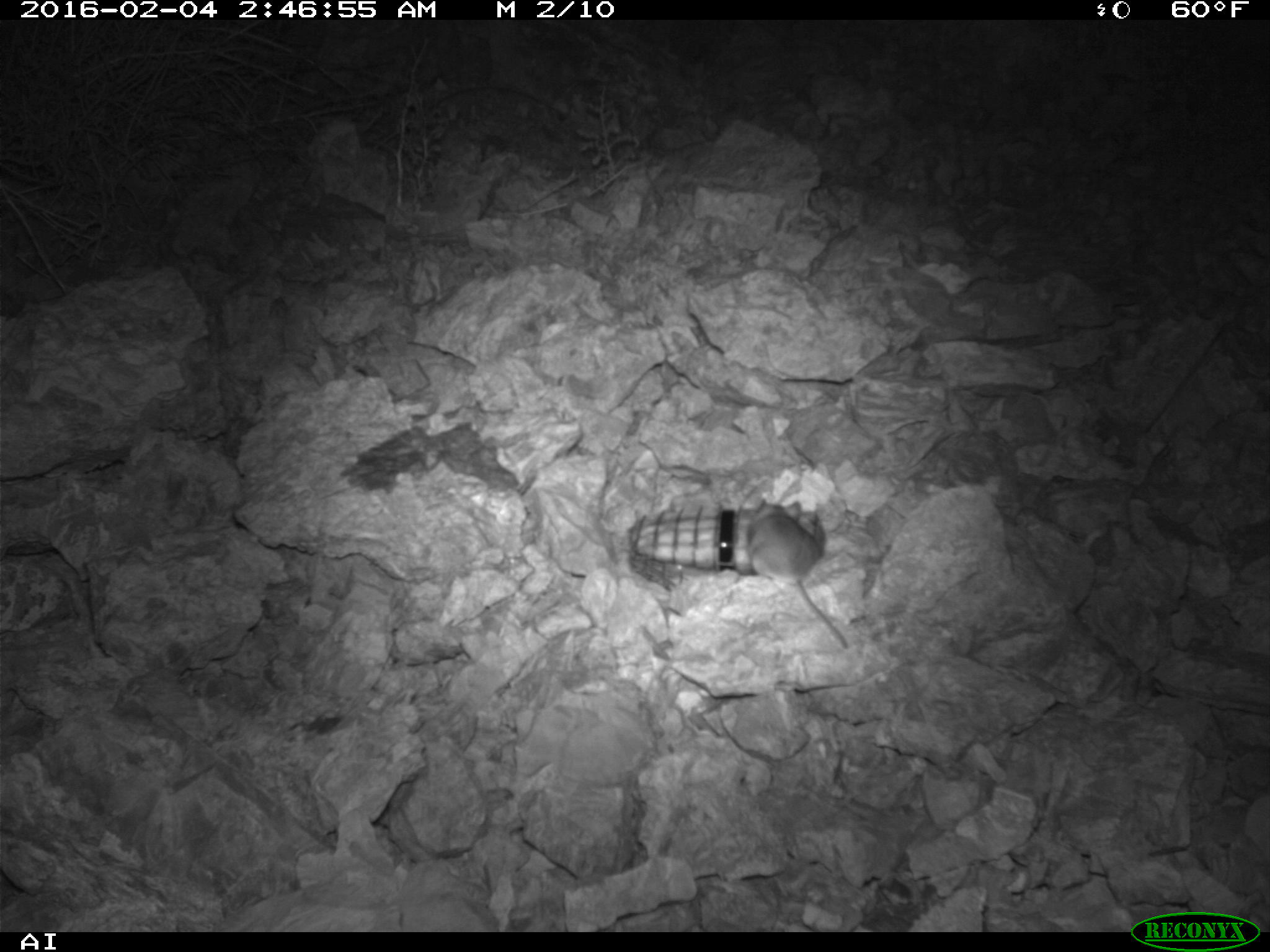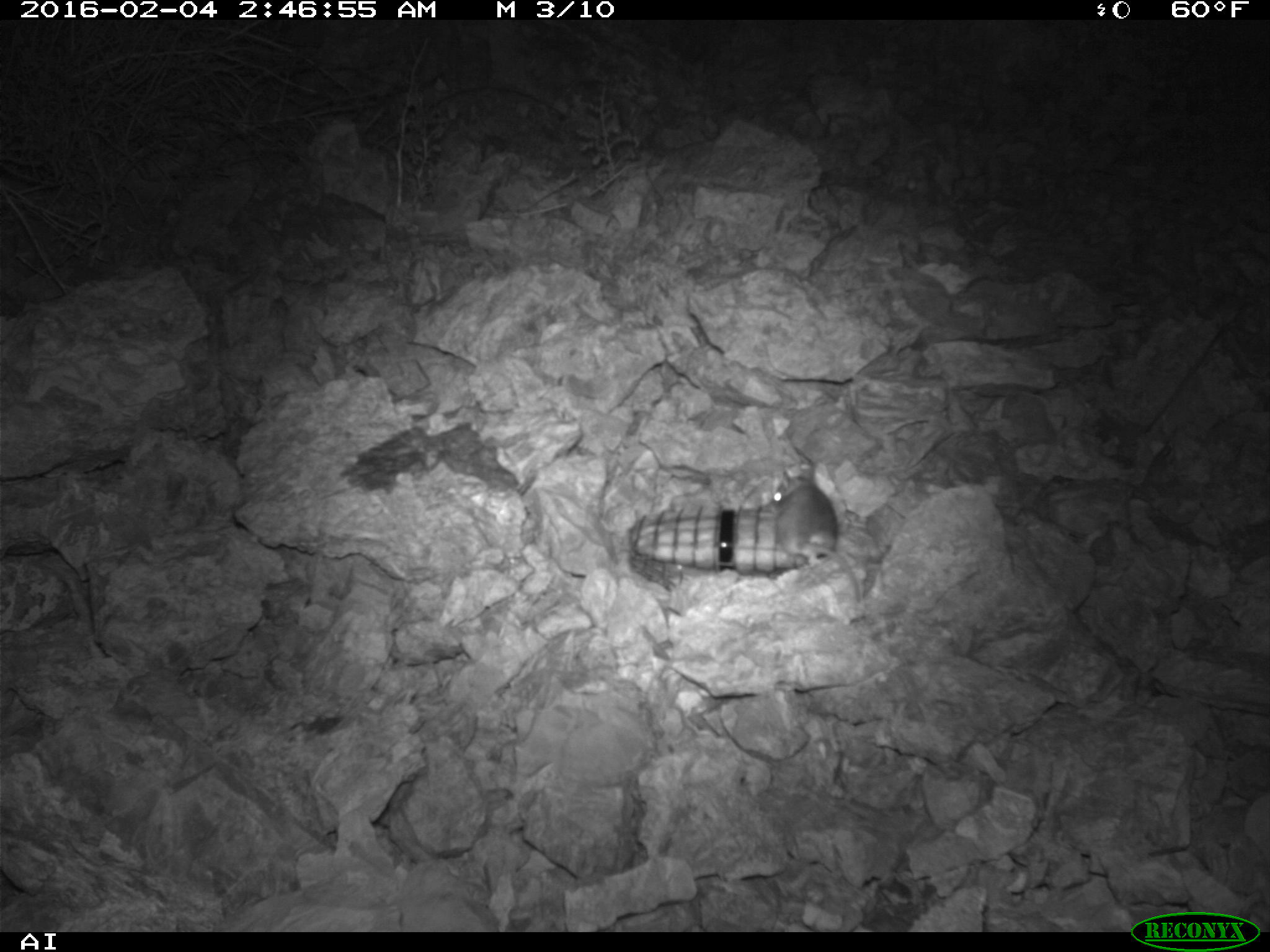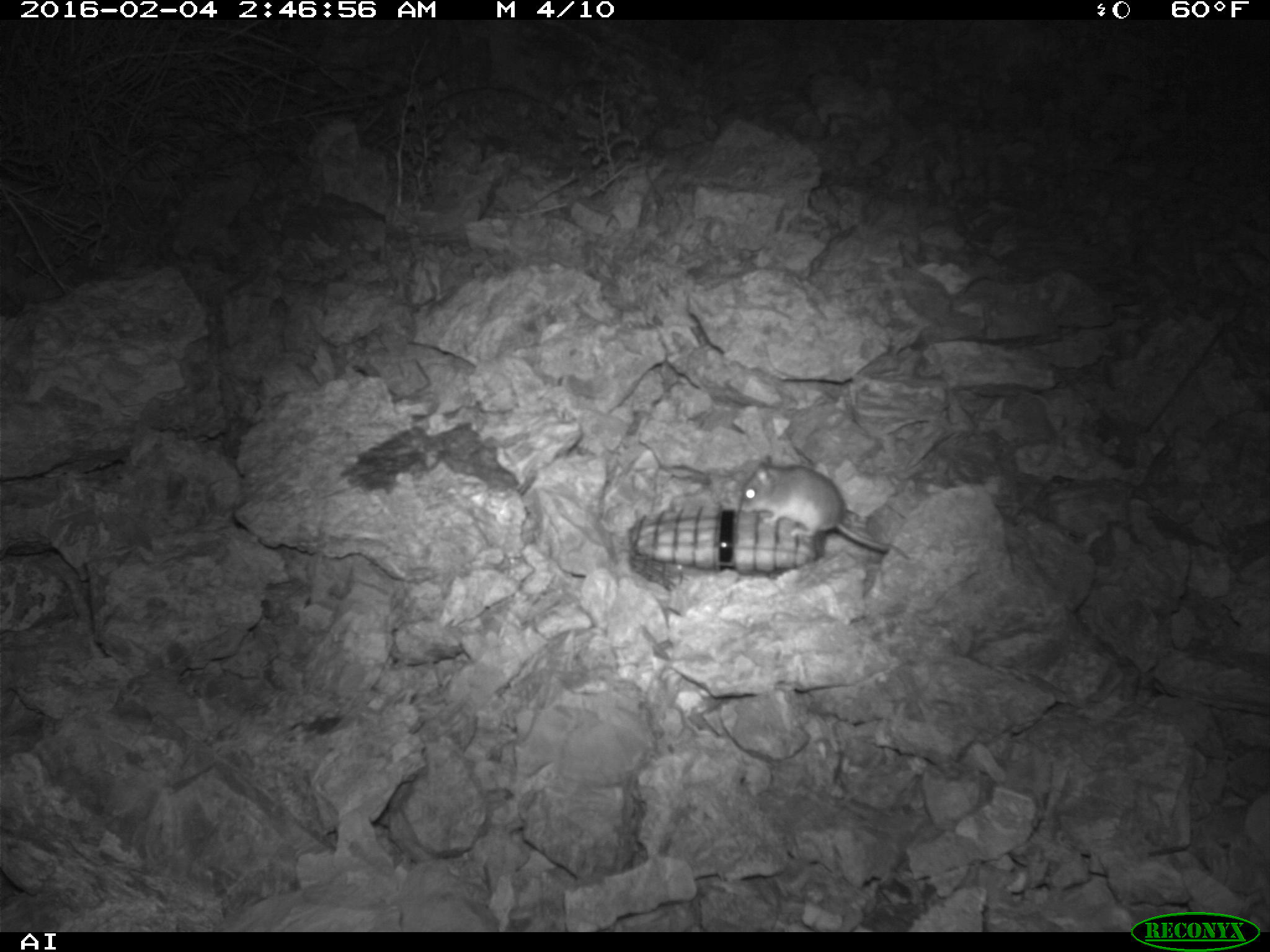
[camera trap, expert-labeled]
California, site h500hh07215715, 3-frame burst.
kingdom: Animalia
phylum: Chordata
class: Mammalia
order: Rodentia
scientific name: Rodentia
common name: rodent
Rodent (Rodentia).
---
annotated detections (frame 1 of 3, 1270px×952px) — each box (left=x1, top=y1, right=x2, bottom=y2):
rodent: (left=746, top=498, right=847, bottom=648)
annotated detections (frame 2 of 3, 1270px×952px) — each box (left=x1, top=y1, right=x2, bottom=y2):
rodent: (left=769, top=456, right=861, bottom=602)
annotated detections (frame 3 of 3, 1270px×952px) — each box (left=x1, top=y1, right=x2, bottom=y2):
rodent: (left=736, top=457, right=890, bottom=554)